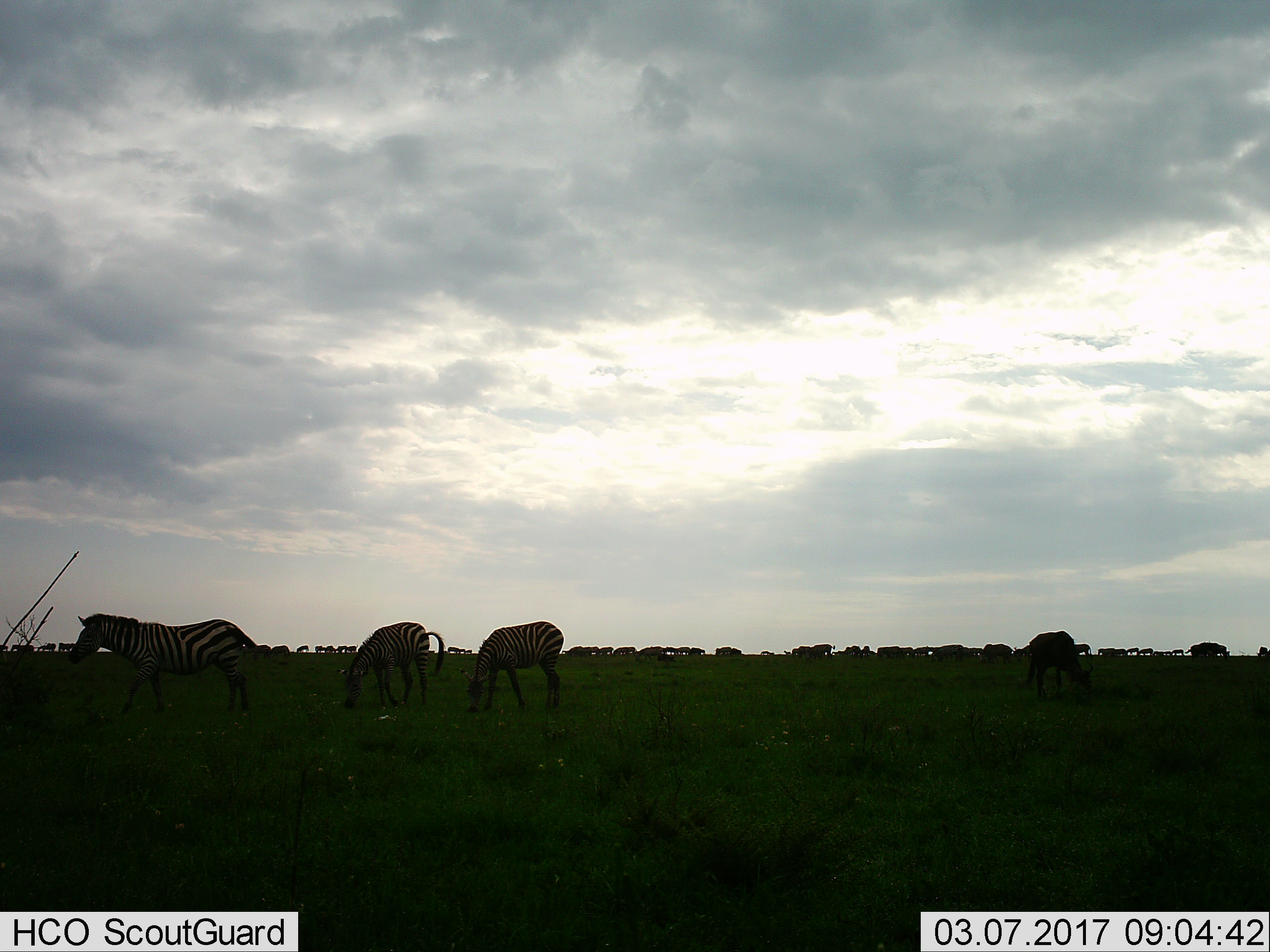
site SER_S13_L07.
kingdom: Animalia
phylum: Chordata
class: Mammalia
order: Perissodactyla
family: Equidae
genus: Equus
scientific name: Equus quagga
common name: plains zebra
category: zebraplains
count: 4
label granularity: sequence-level